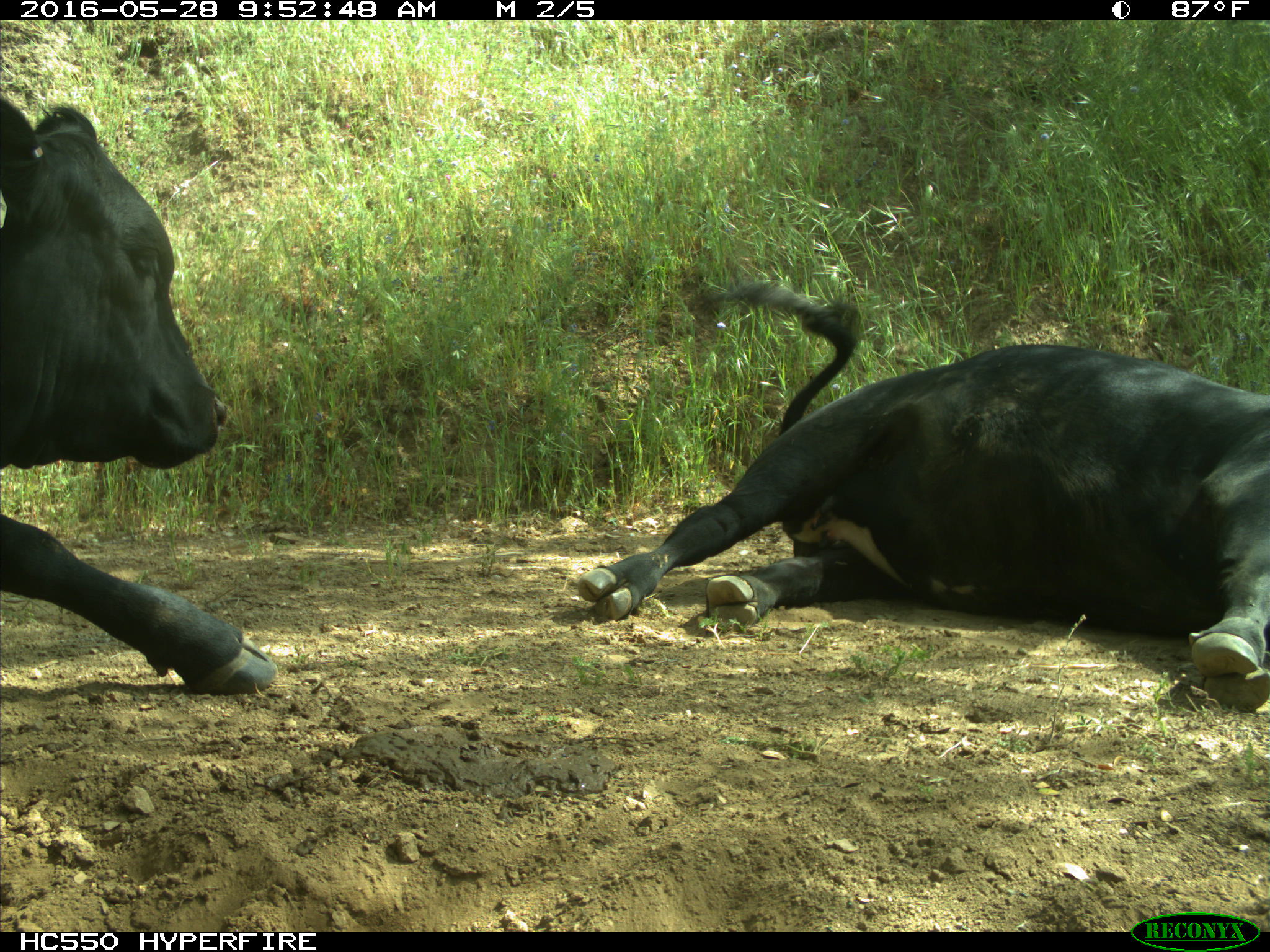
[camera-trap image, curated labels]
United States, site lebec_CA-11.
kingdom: Animalia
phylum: Chordata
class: Mammalia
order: Artiodactyla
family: Bovidae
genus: Bos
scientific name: Bos taurus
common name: domestic cow